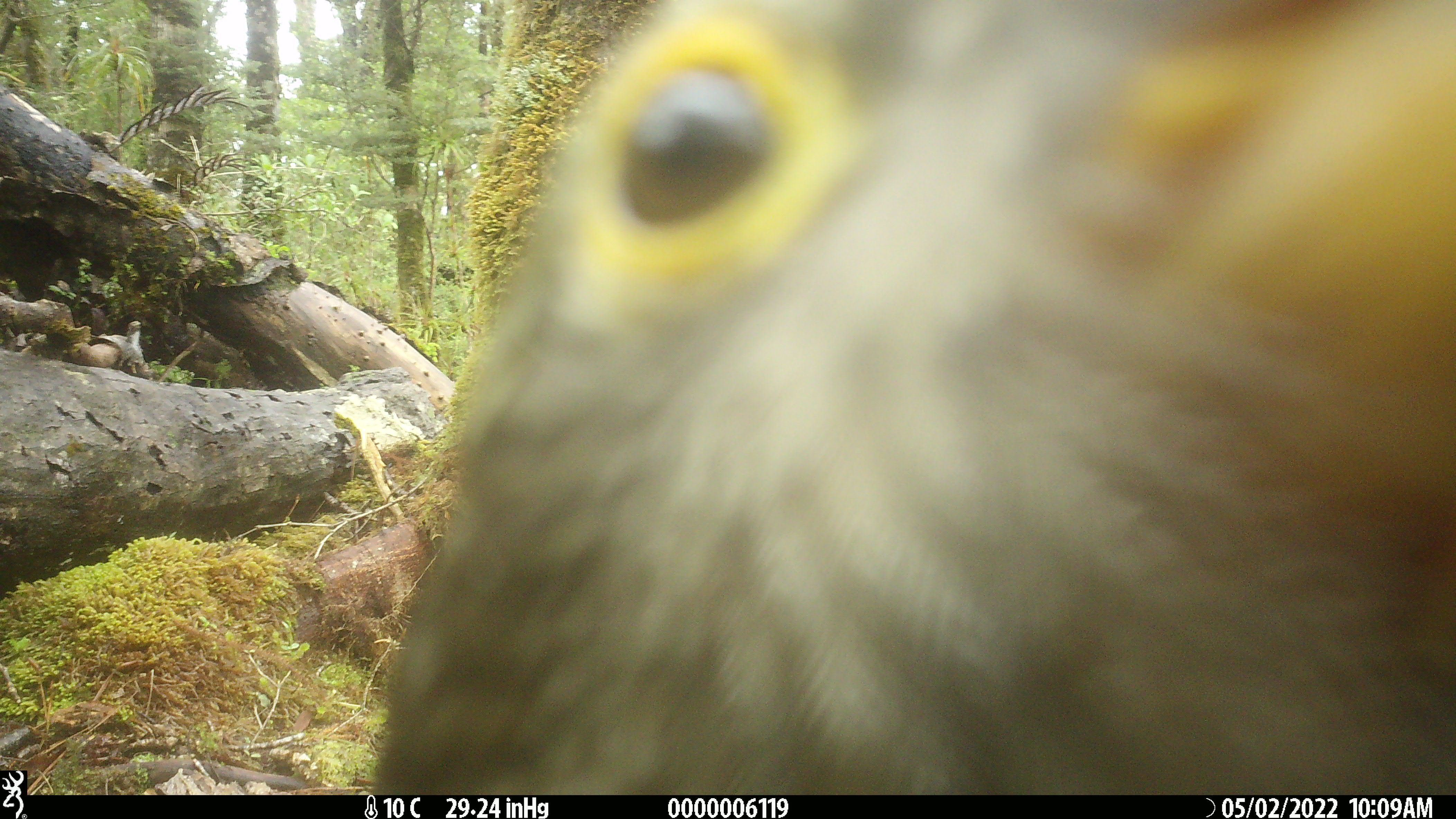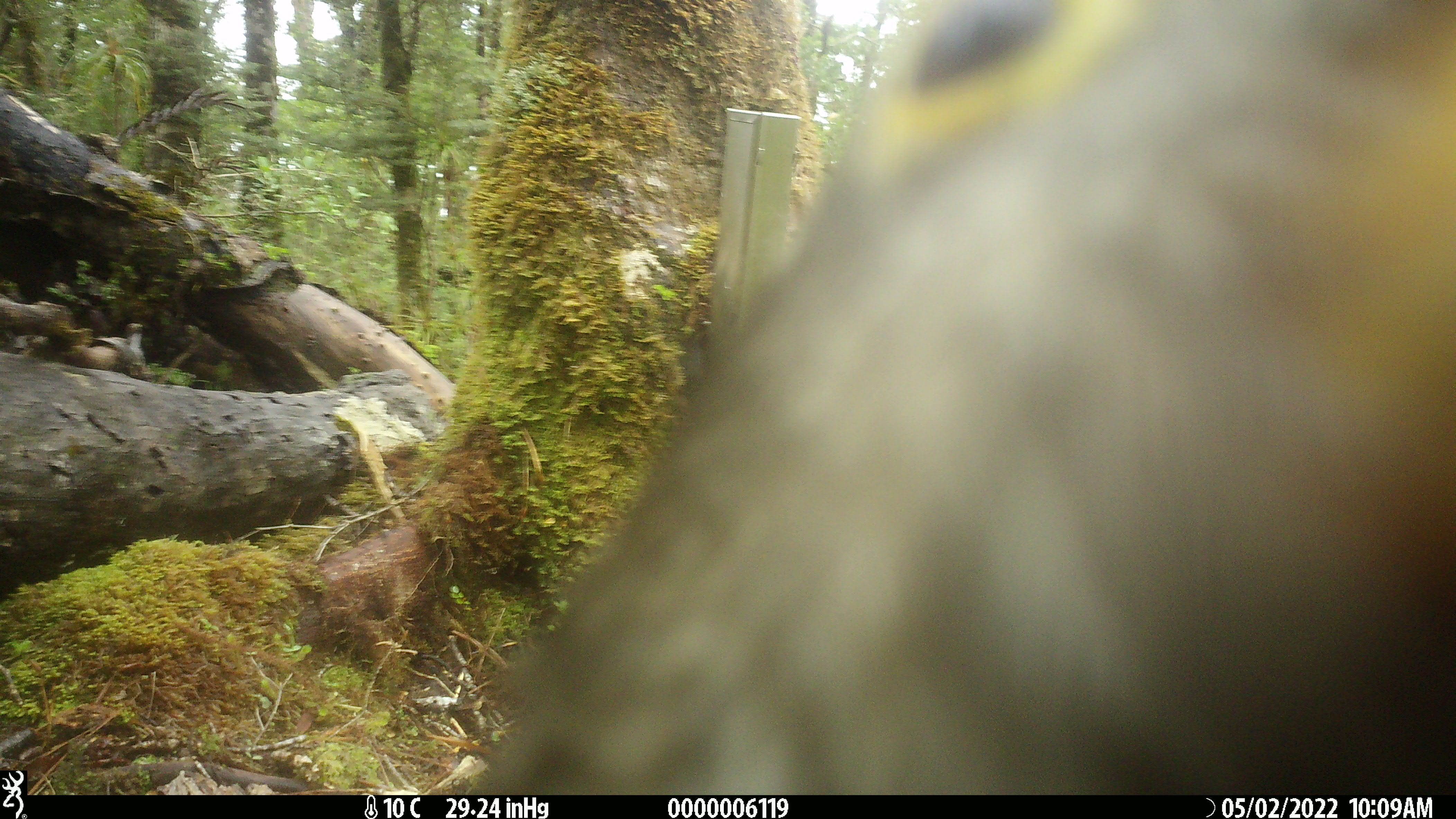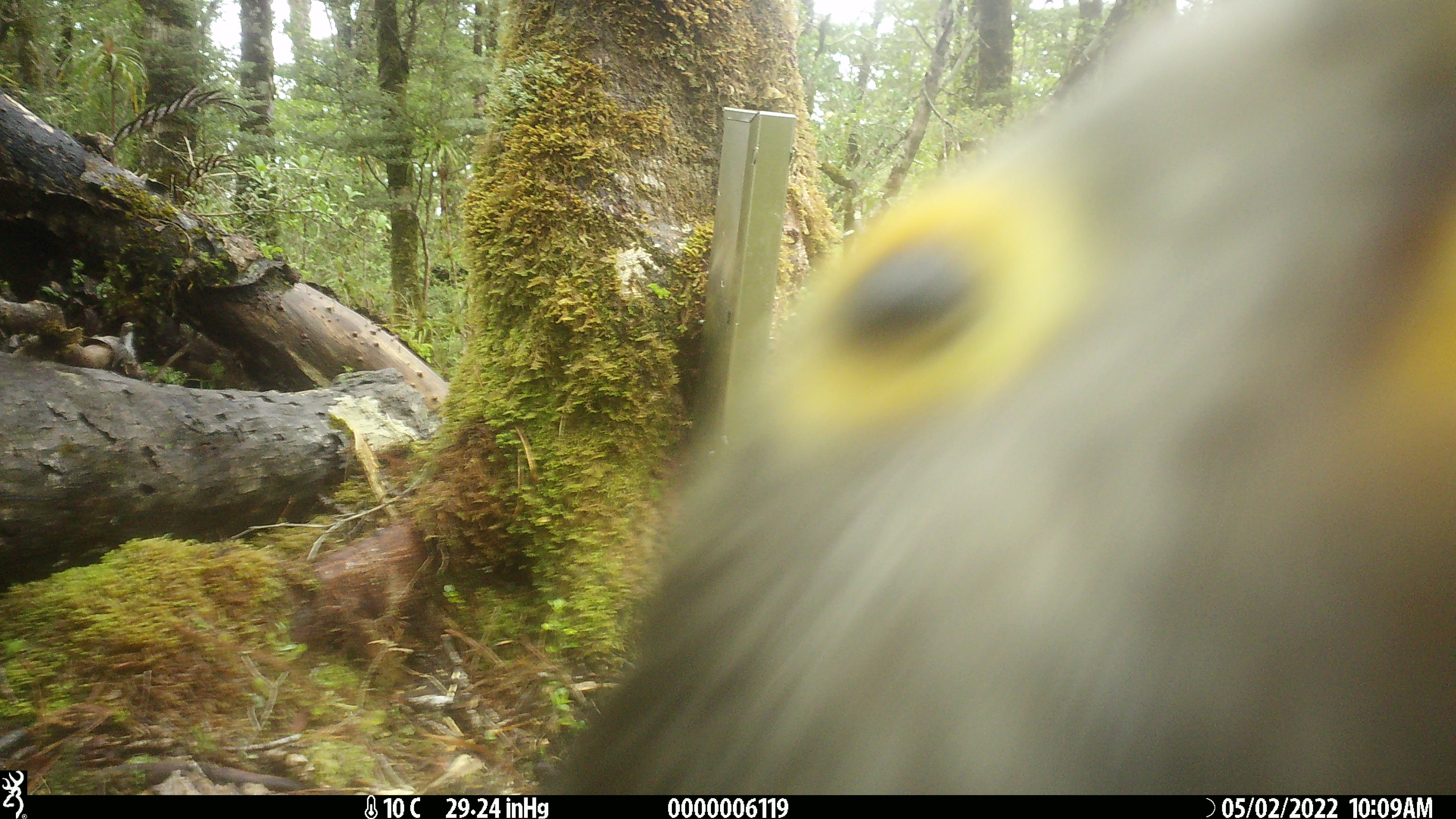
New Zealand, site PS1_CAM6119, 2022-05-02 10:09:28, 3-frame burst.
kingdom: Animalia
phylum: Chordata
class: Aves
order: Psittaciformes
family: Strigopidae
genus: Nestor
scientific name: Nestor notabilis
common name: kea